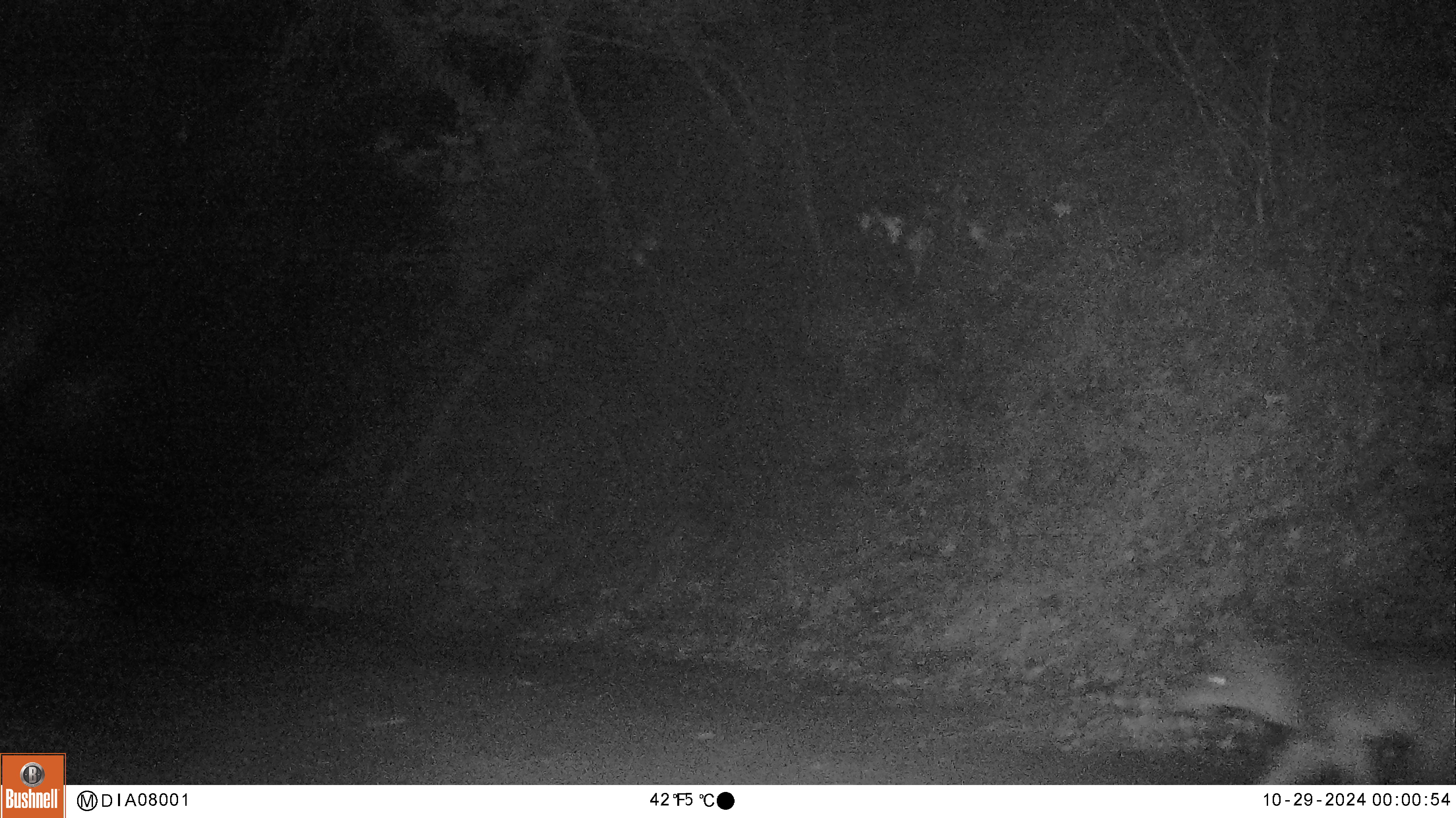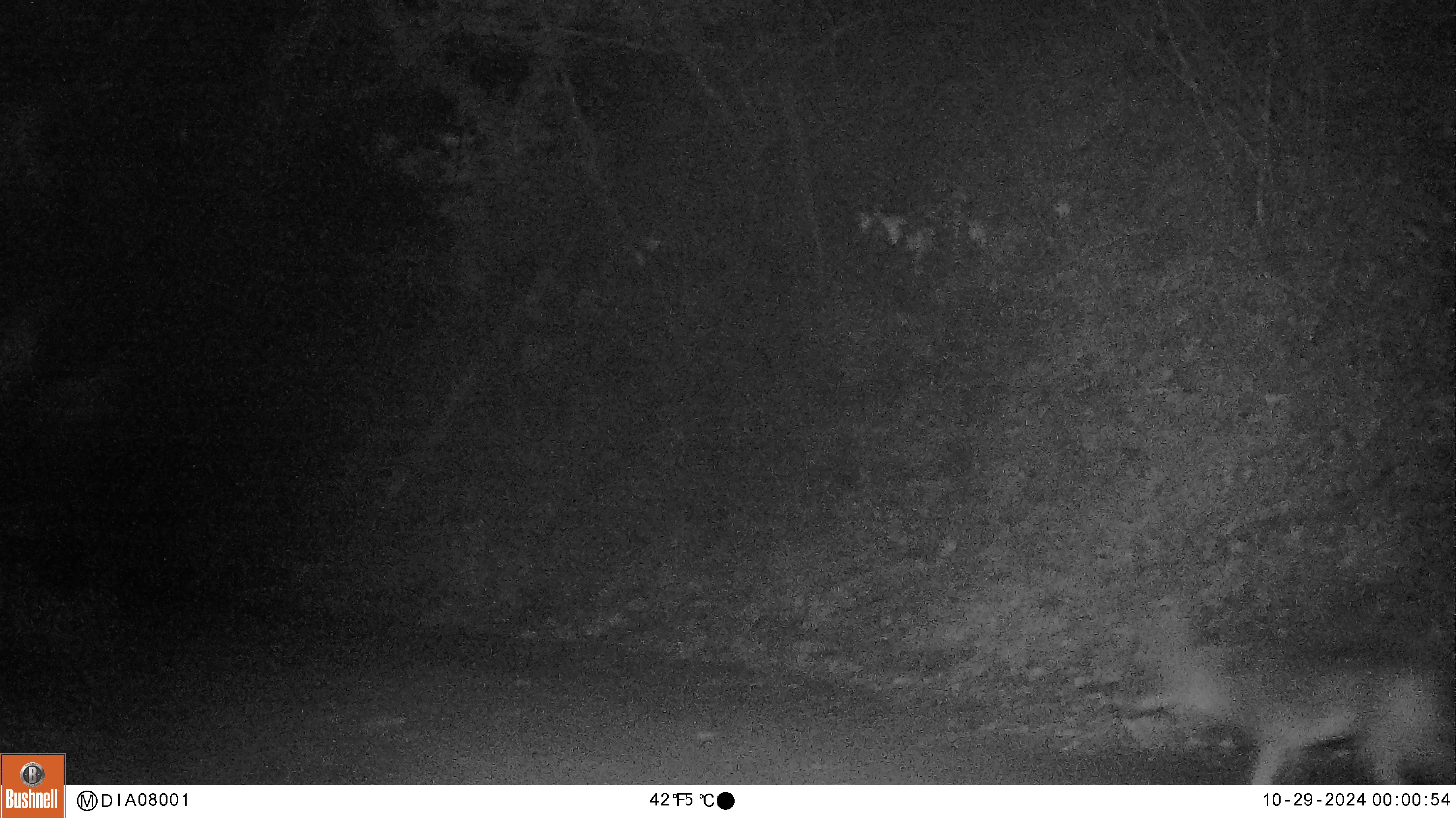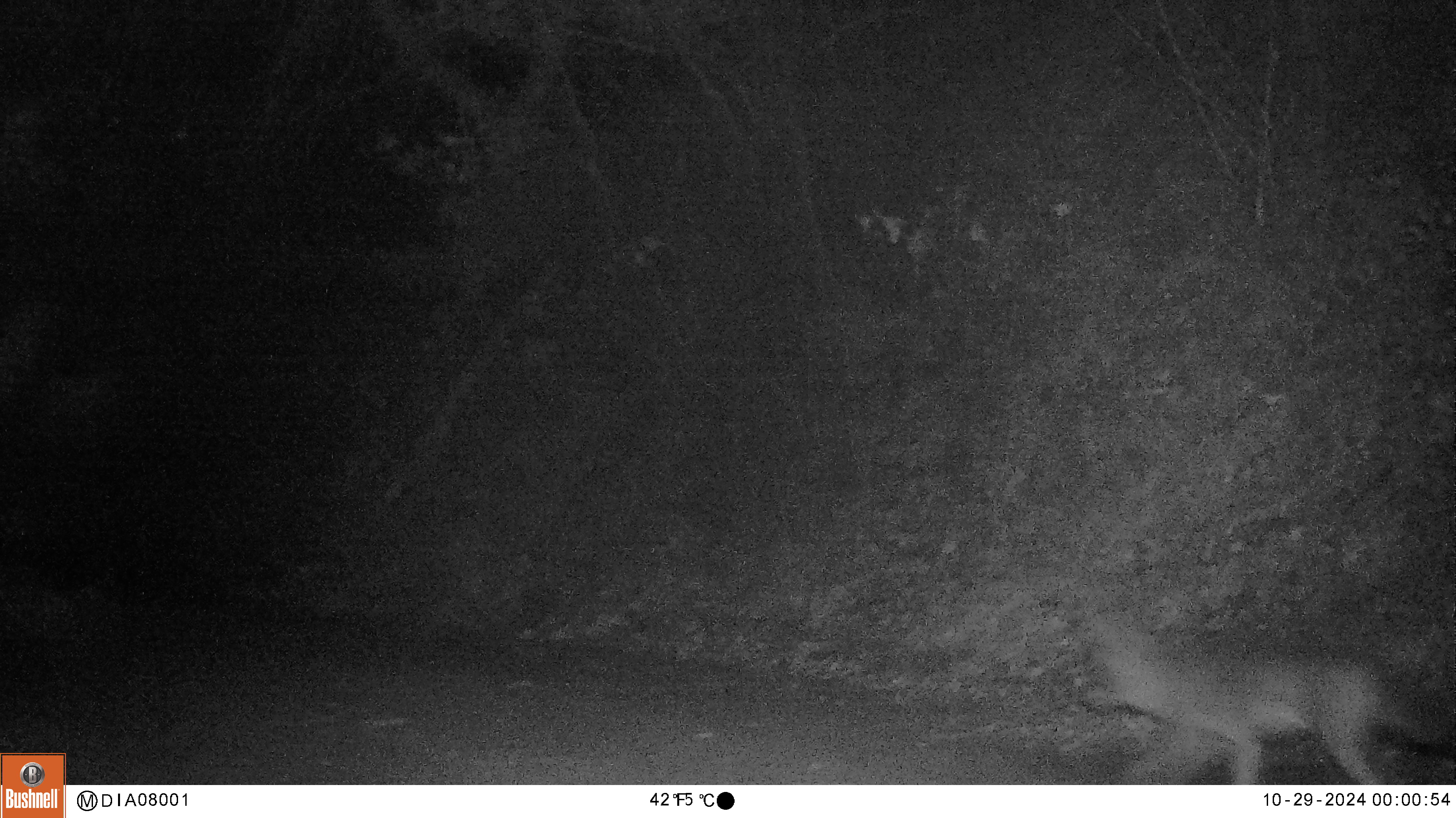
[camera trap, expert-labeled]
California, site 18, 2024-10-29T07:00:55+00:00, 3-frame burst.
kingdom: Animalia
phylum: Chordata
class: Mammalia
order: Carnivora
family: Canidae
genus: Canis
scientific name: Canis latrans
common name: coyote